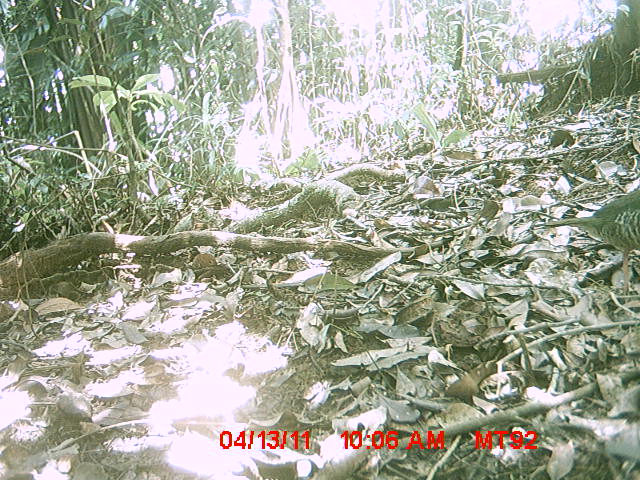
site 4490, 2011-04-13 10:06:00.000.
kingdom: Animalia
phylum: Chordata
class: Aves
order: Coraciiformes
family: Brachypteraciidae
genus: Brachypteracias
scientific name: Brachypteracias squamiger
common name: scaly ground roller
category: geobiastes squamiger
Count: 1.